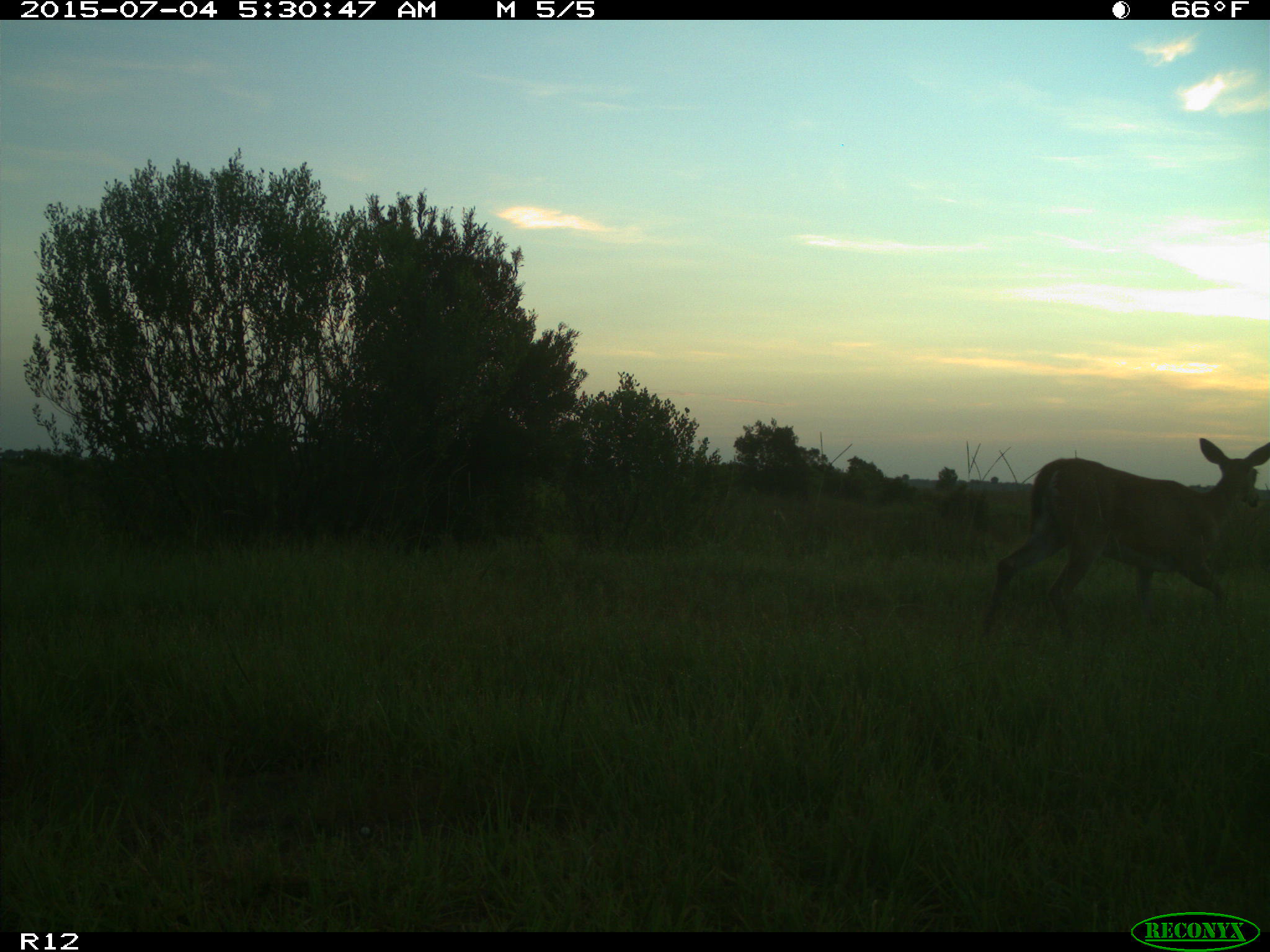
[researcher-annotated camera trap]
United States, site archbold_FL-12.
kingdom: Animalia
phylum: Chordata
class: Mammalia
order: Artiodactyla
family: Cervidae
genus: Odocoileus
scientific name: Odocoileus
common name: deer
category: unidentified deer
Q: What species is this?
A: Unidentified deer (deer) (Odocoileus).